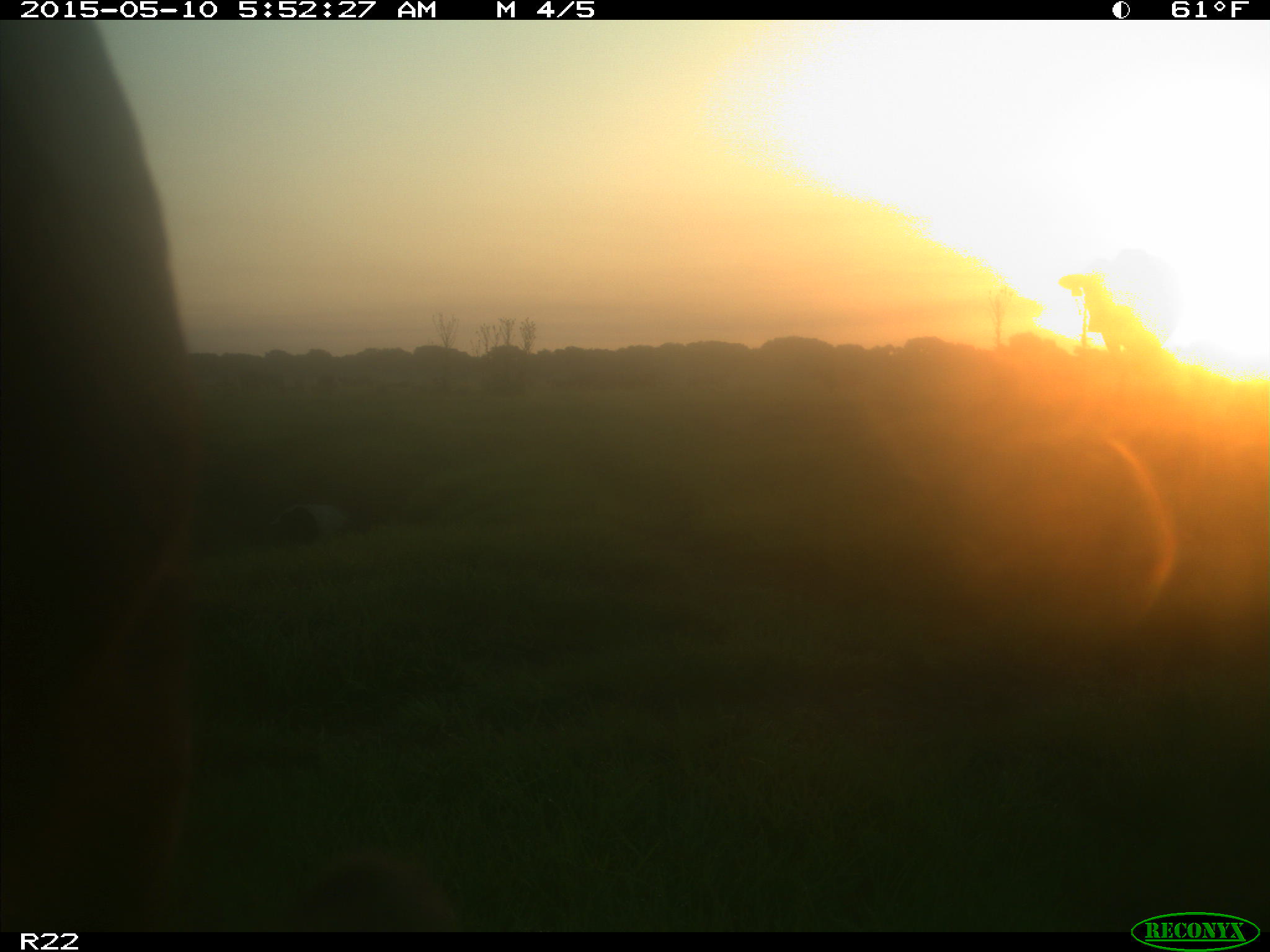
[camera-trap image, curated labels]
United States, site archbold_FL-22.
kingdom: Animalia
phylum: Chordata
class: Mammalia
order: Artiodactyla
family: Bovidae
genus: Bos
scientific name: Bos taurus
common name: domestic cow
Bos taurus (domestic cow).